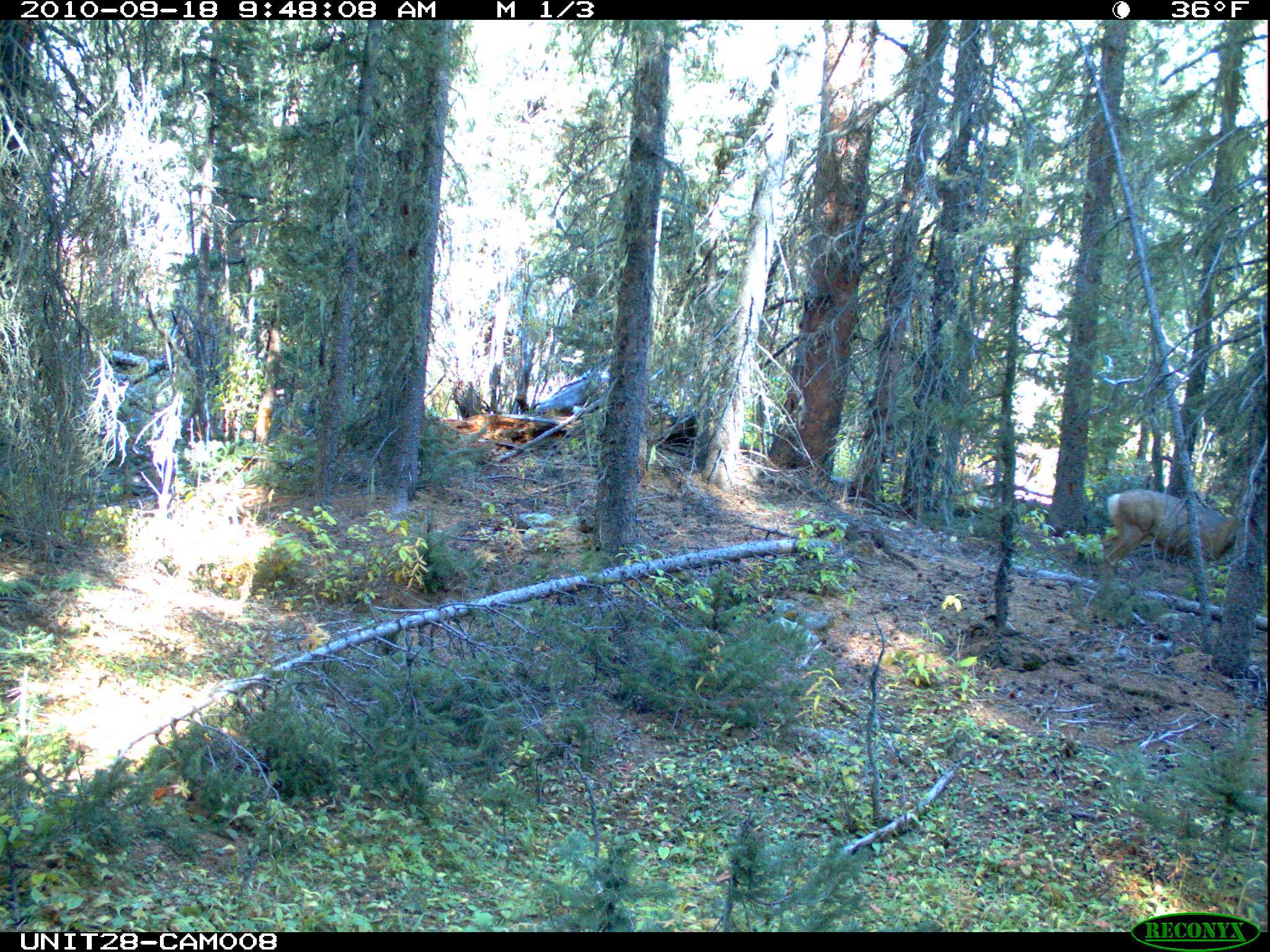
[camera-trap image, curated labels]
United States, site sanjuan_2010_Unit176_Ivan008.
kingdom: Animalia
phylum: Chordata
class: Mammalia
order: Artiodactyla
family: Cervidae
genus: Odocoileus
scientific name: Odocoileus hemionus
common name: mule deer